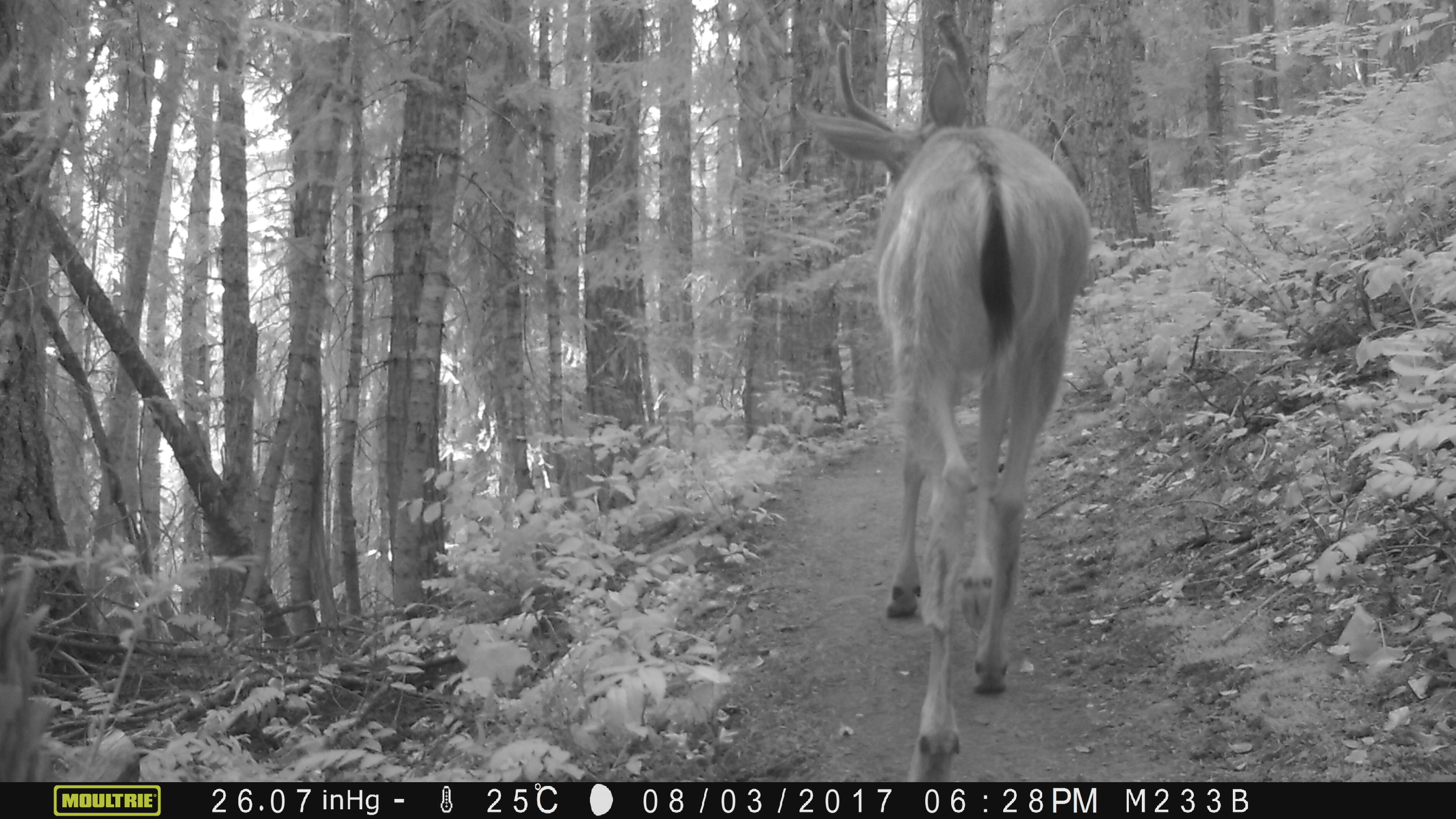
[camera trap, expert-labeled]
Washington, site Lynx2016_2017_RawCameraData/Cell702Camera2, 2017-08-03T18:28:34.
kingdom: Animalia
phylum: Chordata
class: Mammalia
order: Artiodactyla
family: Cervidae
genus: Odocoileus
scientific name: Odocoileus hemionus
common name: mule deer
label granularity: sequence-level